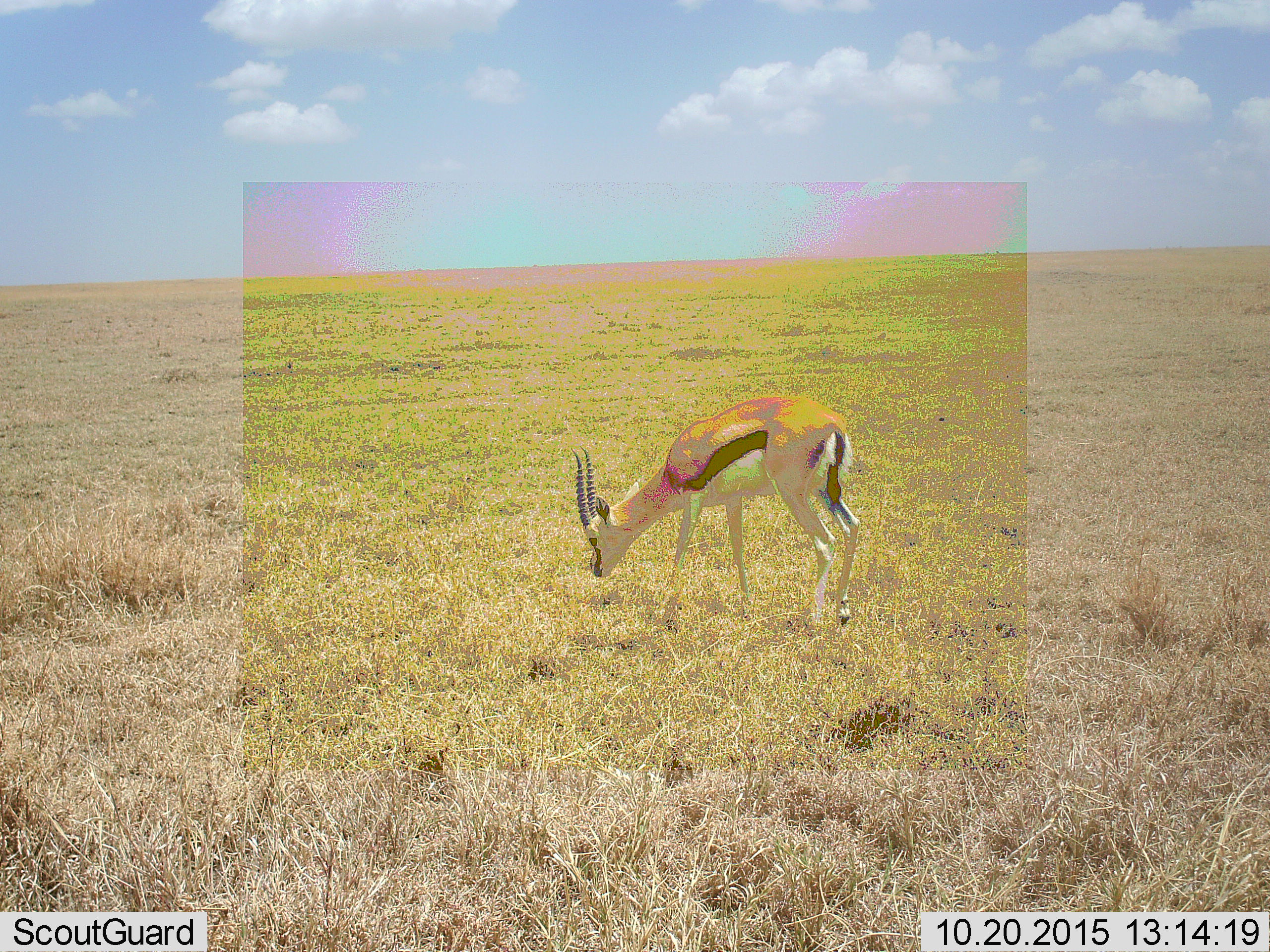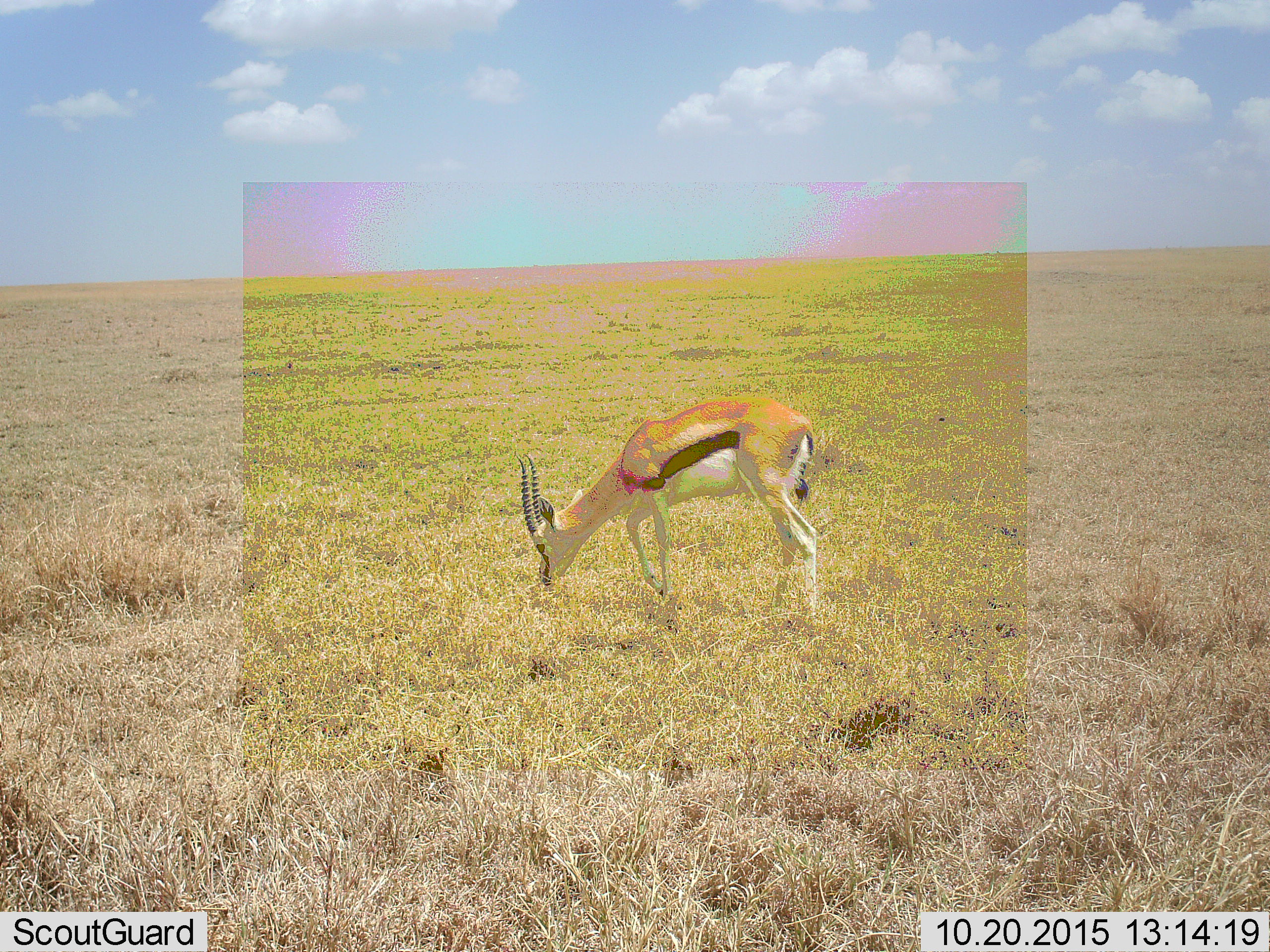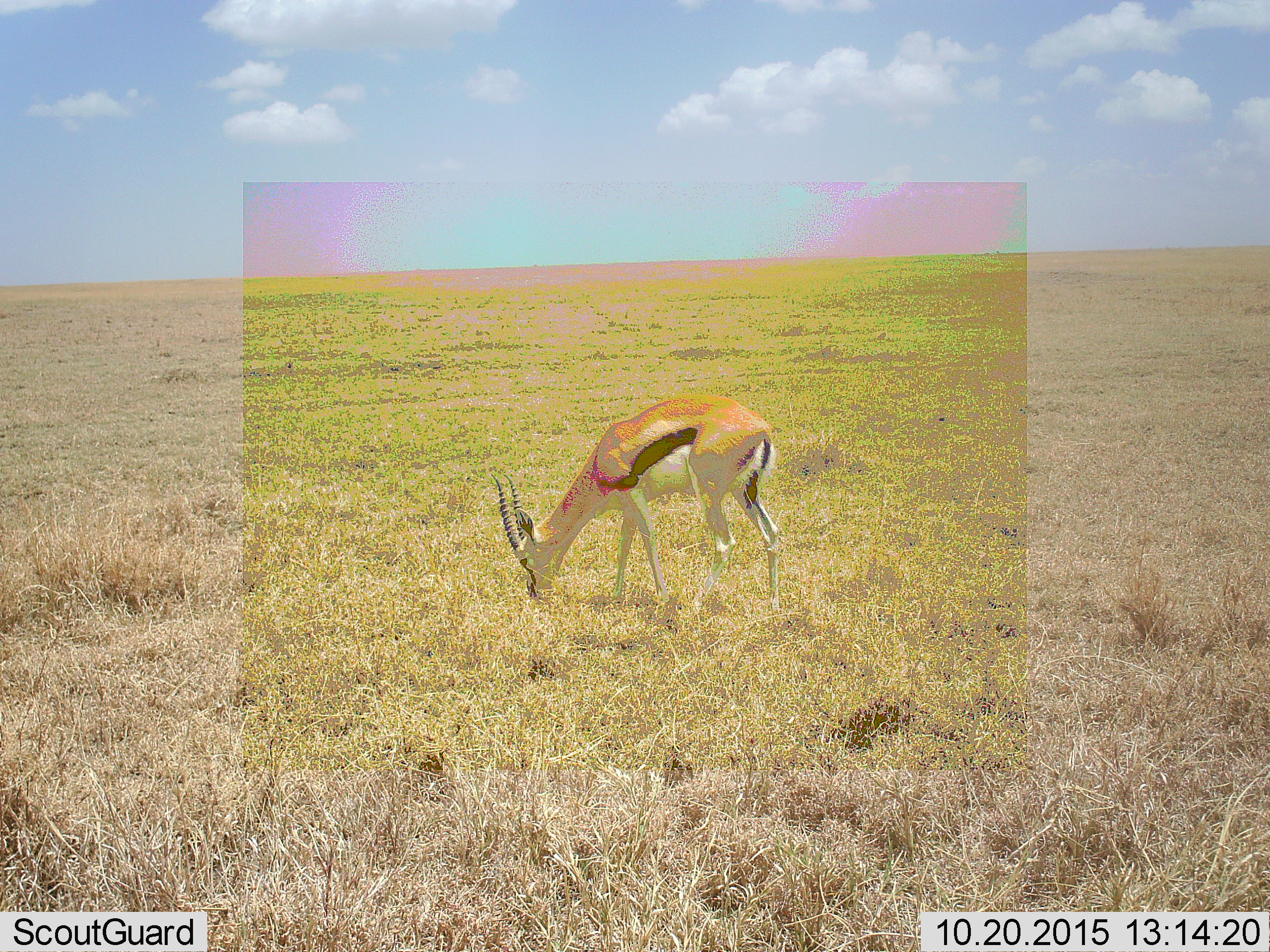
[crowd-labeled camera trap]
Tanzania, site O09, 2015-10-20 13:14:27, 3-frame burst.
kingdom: Animalia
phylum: Chordata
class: Mammalia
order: Artiodactyla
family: Bovidae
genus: Eudorcas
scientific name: Eudorcas thomsonii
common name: thomson's gazelle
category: gazellethomsons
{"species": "gazellethomsons (thomson's gazelle) (Eudorcas thomsonii)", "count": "1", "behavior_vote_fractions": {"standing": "22%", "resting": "0%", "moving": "33%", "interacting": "0%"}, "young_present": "0%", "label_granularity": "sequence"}